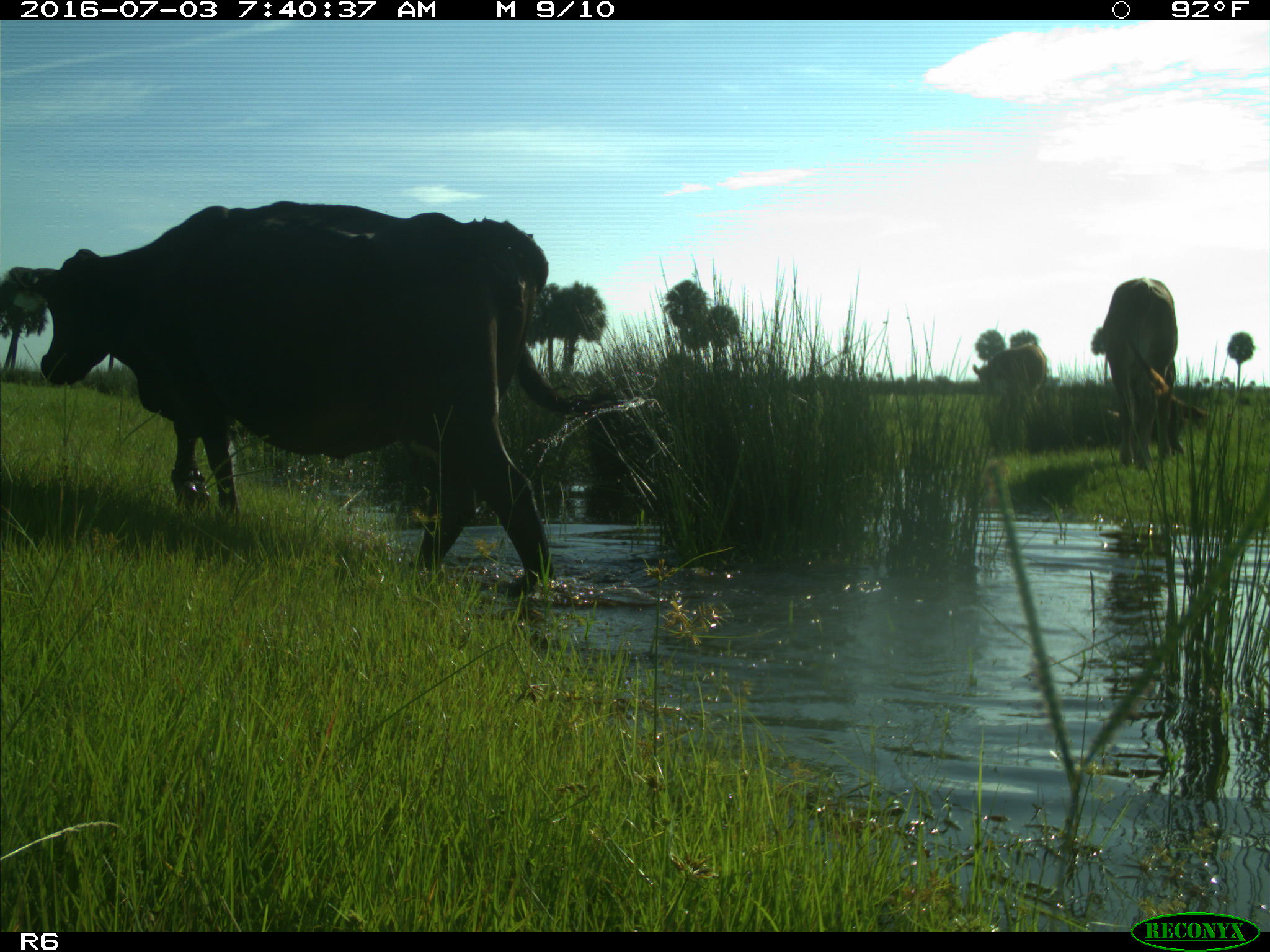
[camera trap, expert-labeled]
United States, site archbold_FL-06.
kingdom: Animalia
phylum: Chordata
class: Mammalia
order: Artiodactyla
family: Bovidae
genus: Bos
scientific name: Bos taurus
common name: domestic cow